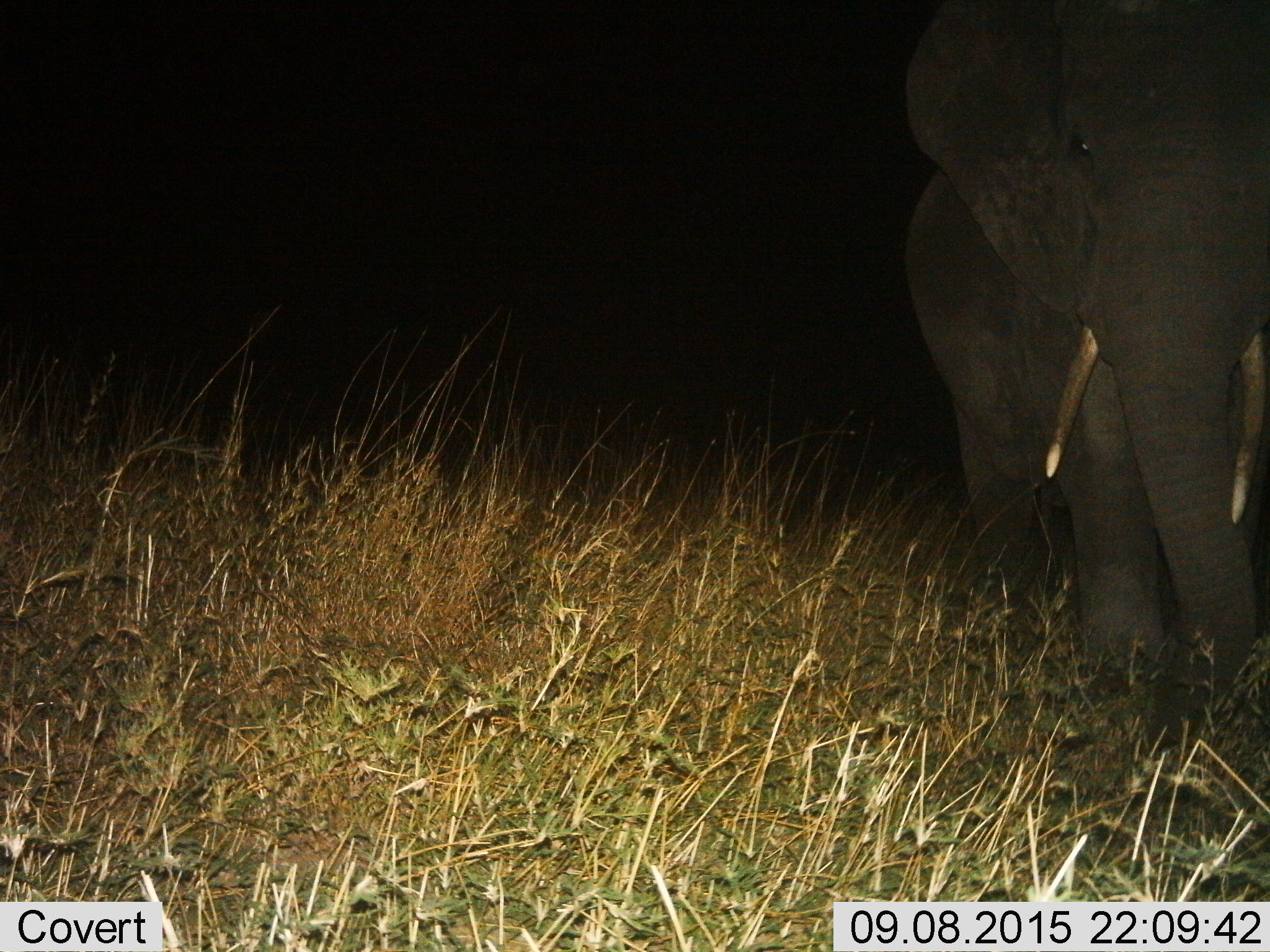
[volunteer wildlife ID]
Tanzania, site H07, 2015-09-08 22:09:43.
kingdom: Animalia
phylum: Chordata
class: Mammalia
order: Proboscidea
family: Elephantidae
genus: Loxodonta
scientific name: Loxodonta africana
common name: african bush elephant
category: elephant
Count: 1.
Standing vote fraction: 38%.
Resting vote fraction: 0%.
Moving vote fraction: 62%.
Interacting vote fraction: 0%.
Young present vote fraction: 0%.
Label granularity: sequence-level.